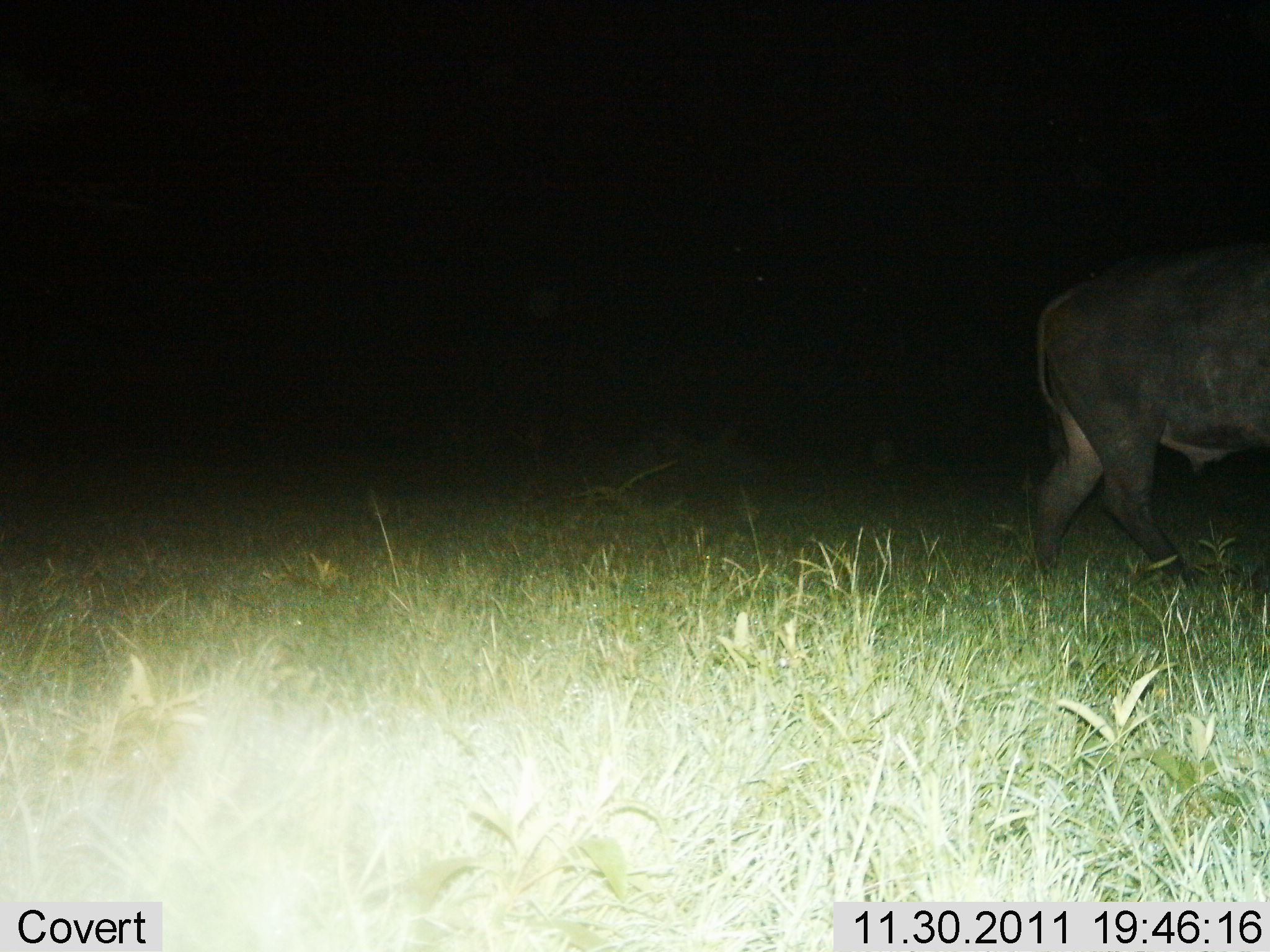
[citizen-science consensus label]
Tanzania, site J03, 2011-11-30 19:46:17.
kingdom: Animalia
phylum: Chordata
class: Mammalia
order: Artiodactyla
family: Bovidae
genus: Syncerus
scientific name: Syncerus caffer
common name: cape buffalo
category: buffalo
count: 1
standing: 30%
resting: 0%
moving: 70%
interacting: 0%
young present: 0%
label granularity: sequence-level